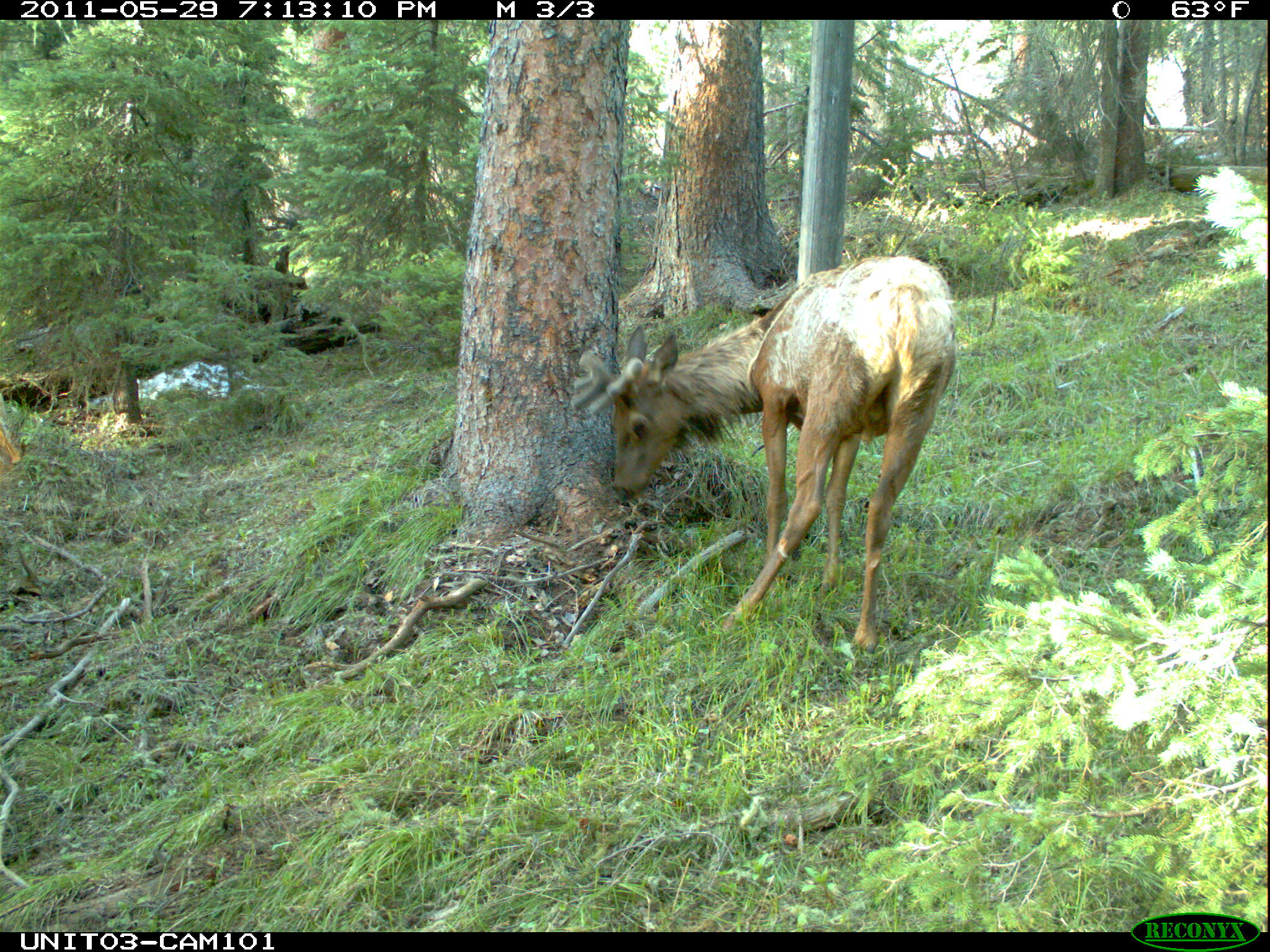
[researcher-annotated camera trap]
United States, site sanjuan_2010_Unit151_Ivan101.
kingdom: Animalia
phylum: Chordata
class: Mammalia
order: Artiodactyla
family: Cervidae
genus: Cervus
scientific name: Cervus elaphus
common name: red deer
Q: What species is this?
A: Cervus elaphus (red deer).